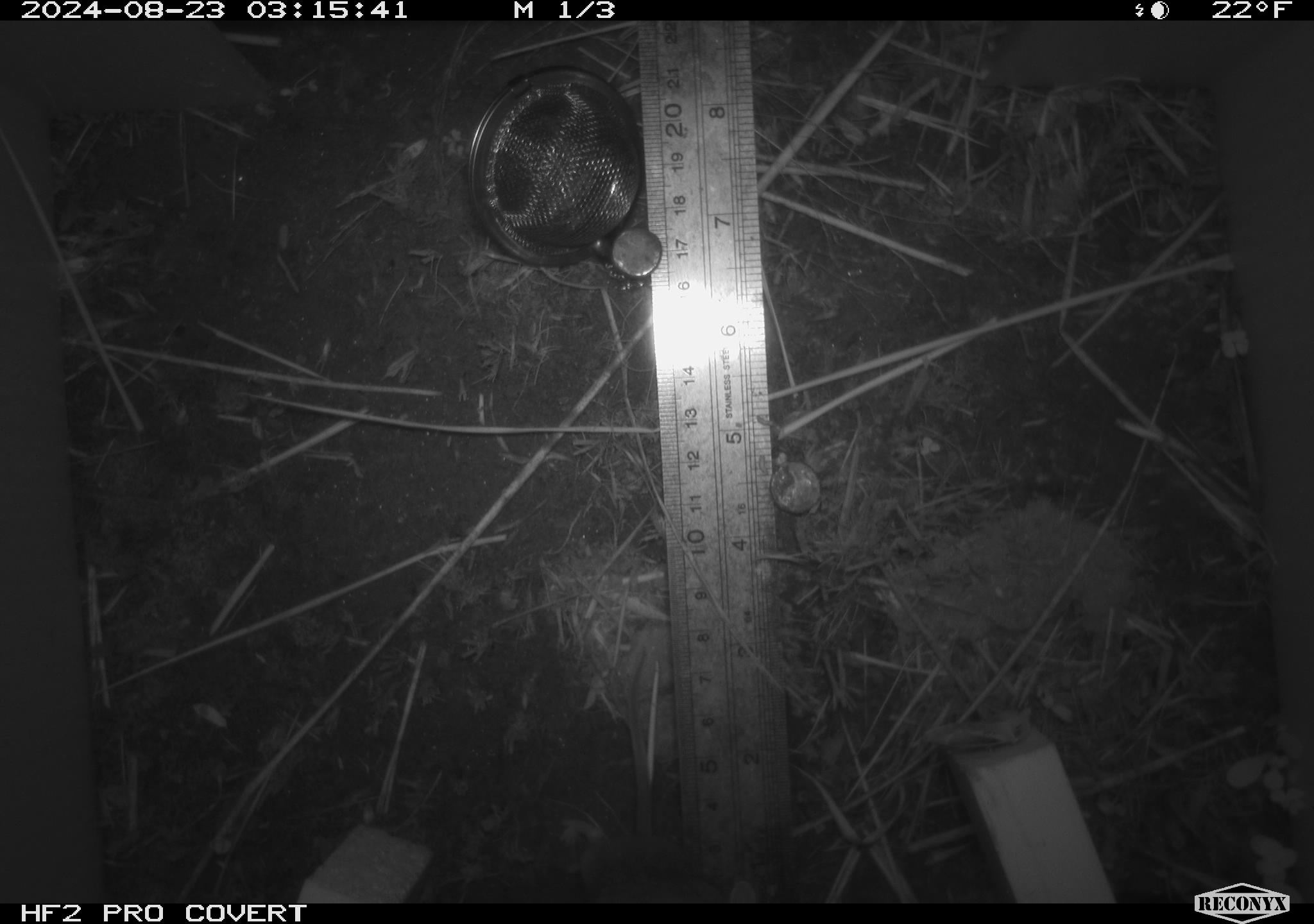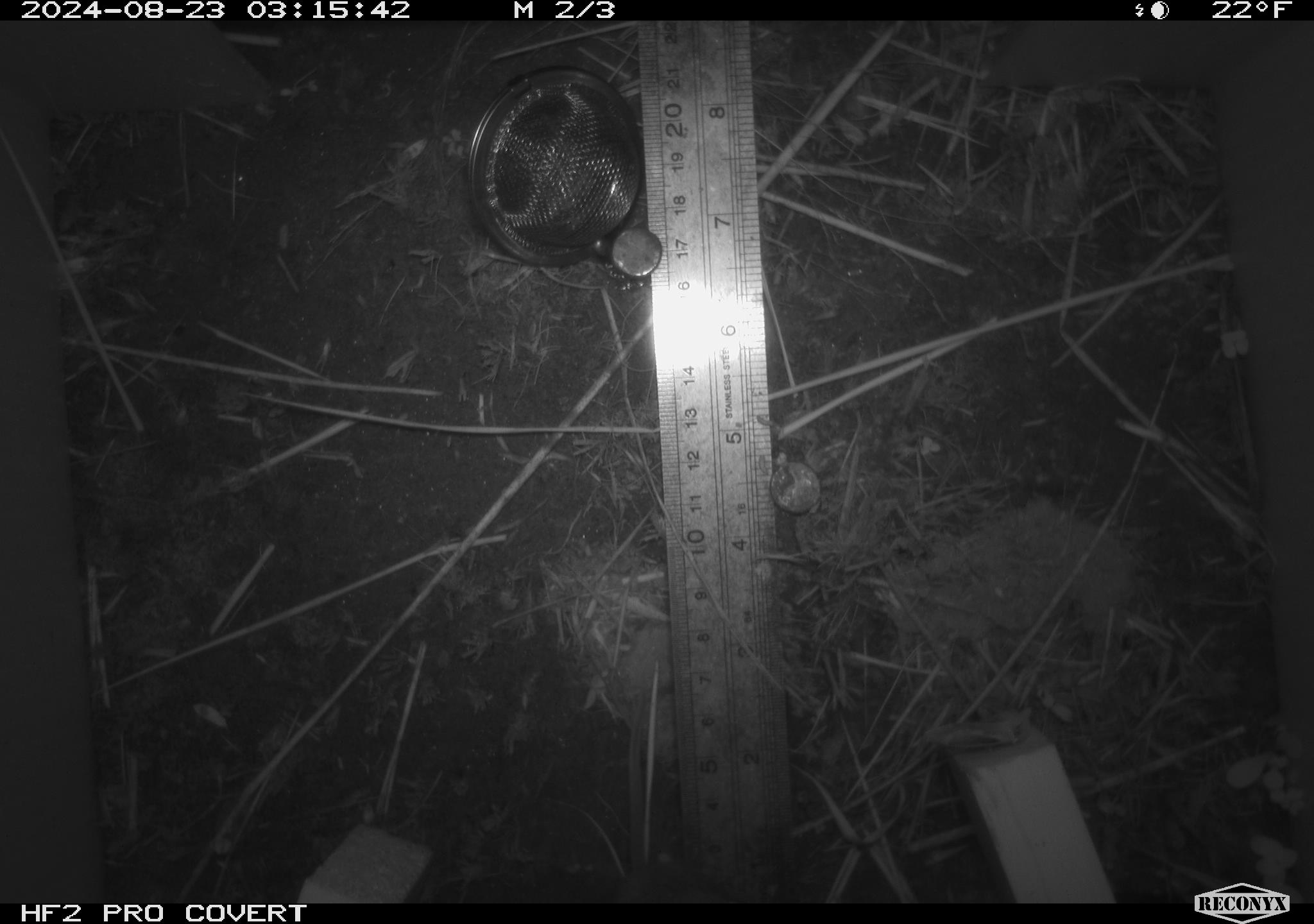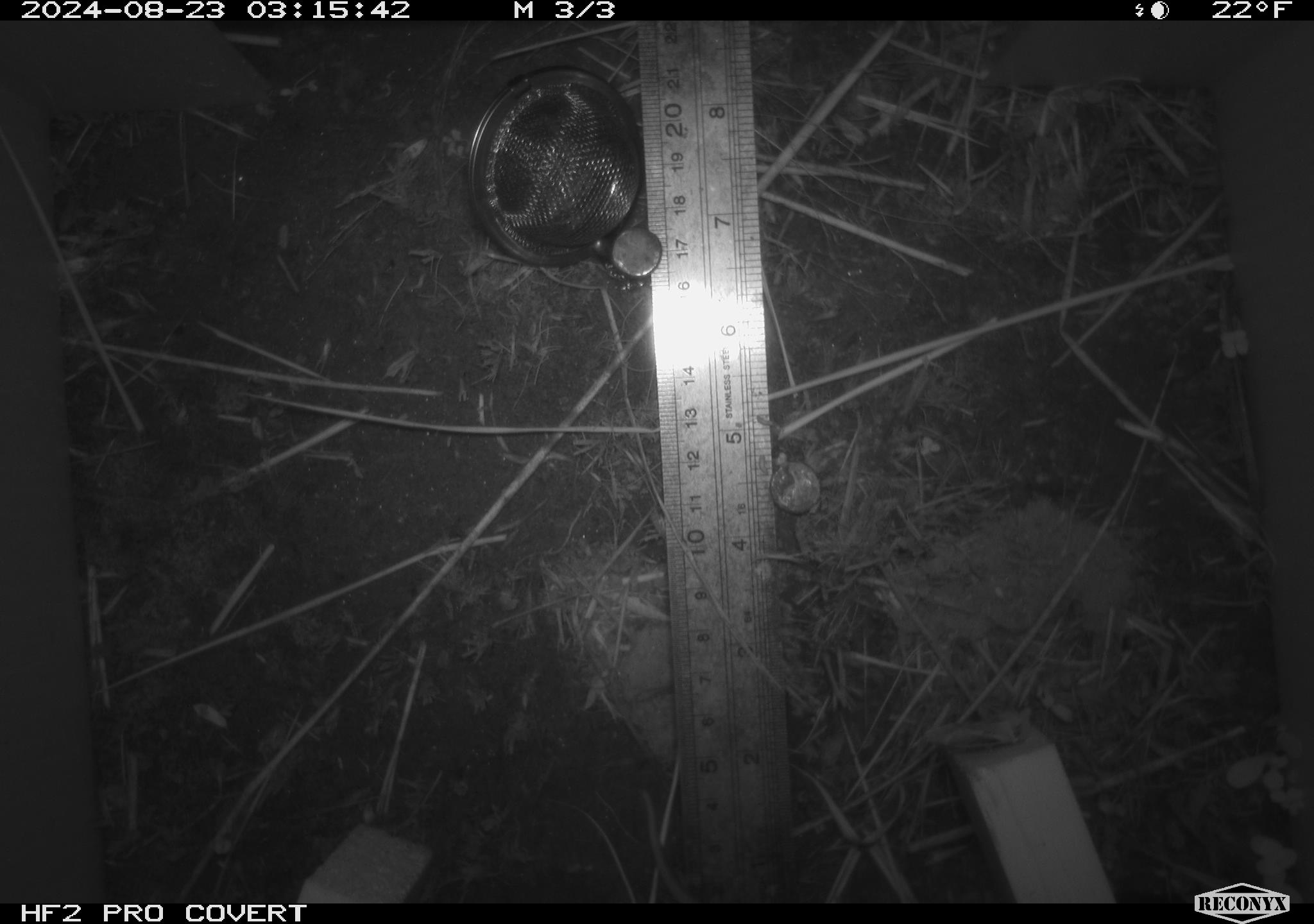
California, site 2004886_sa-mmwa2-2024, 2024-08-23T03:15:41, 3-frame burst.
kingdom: Animalia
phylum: Chordata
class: Mammalia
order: Rodentia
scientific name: Rodentia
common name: mouse species